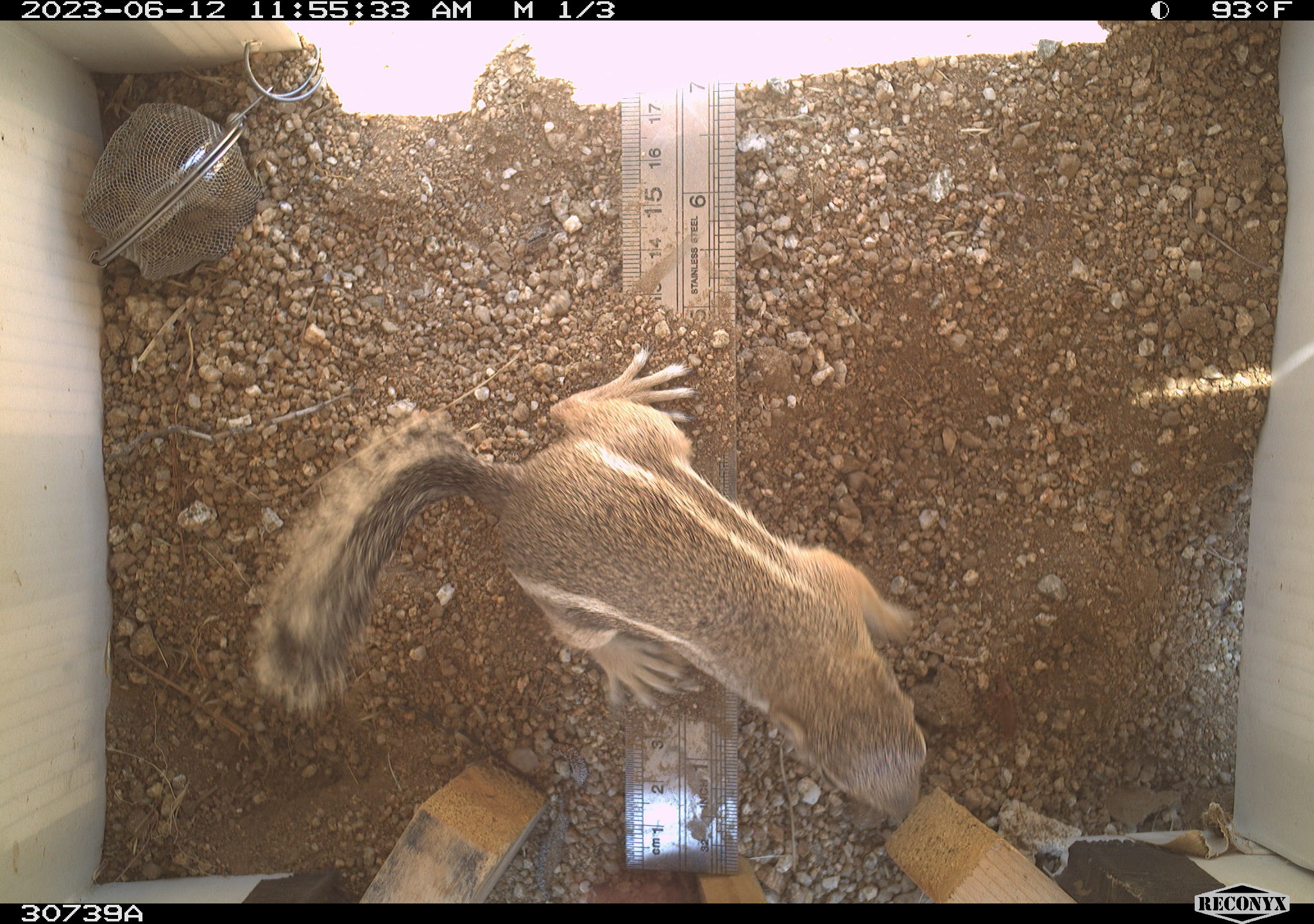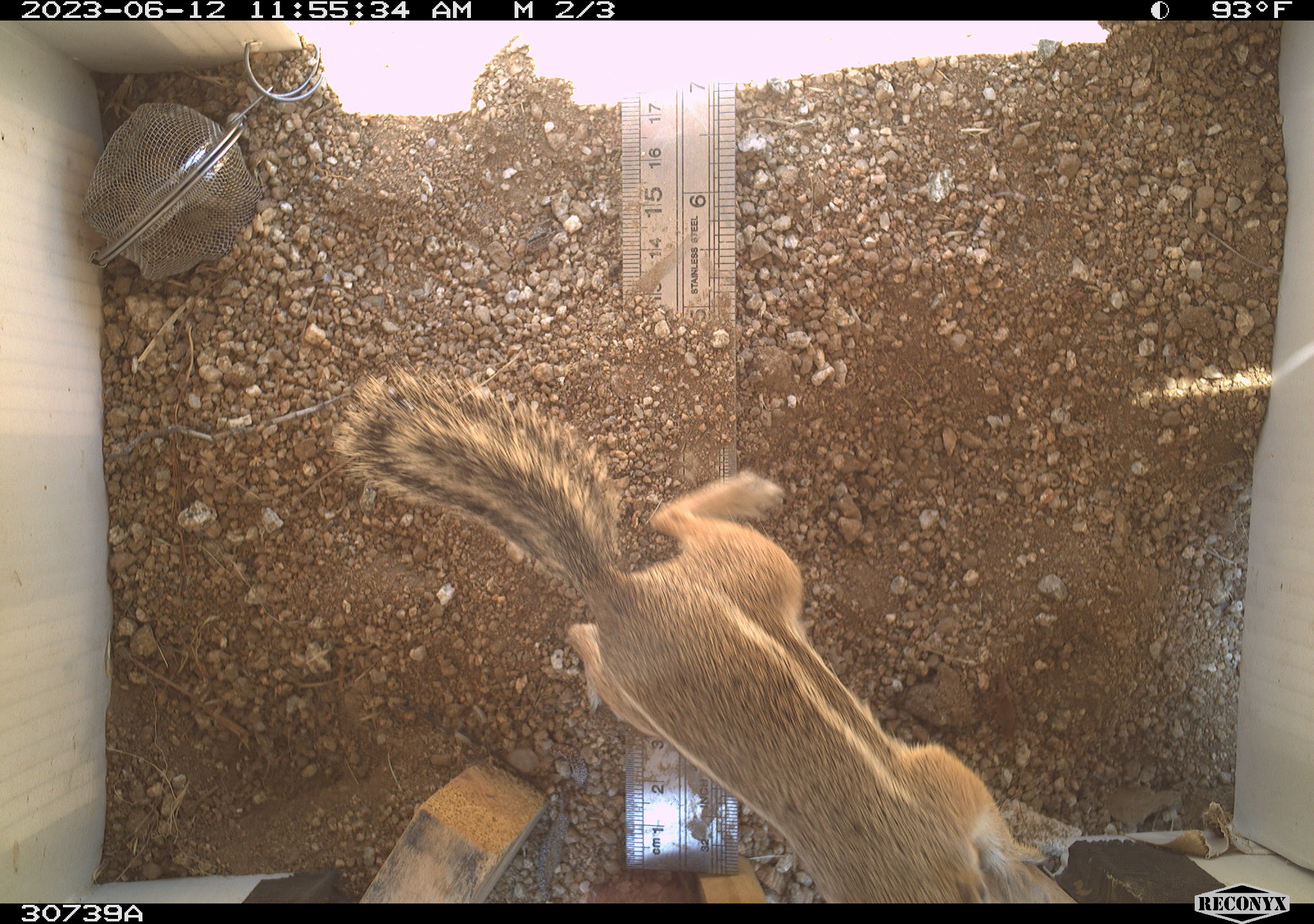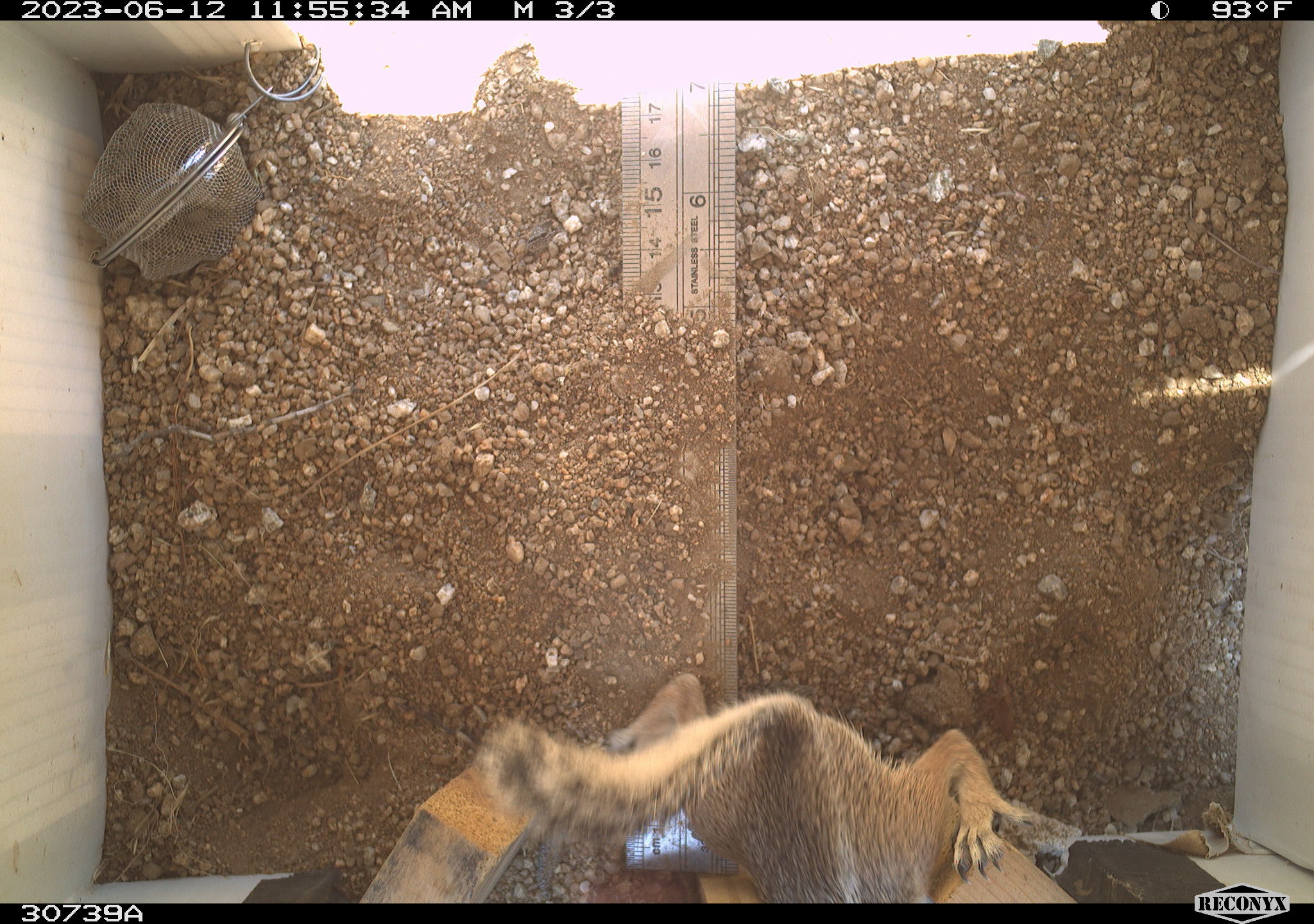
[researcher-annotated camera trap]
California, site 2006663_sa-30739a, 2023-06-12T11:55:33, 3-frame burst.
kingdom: Animalia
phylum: Chordata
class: Mammalia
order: Rodentia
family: Sciuridae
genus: Ammospermophilus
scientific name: Ammospermophilus leucurus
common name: white-tailed antelope squirrel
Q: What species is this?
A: White-tailed antelope squirrel (Ammospermophilus leucurus).